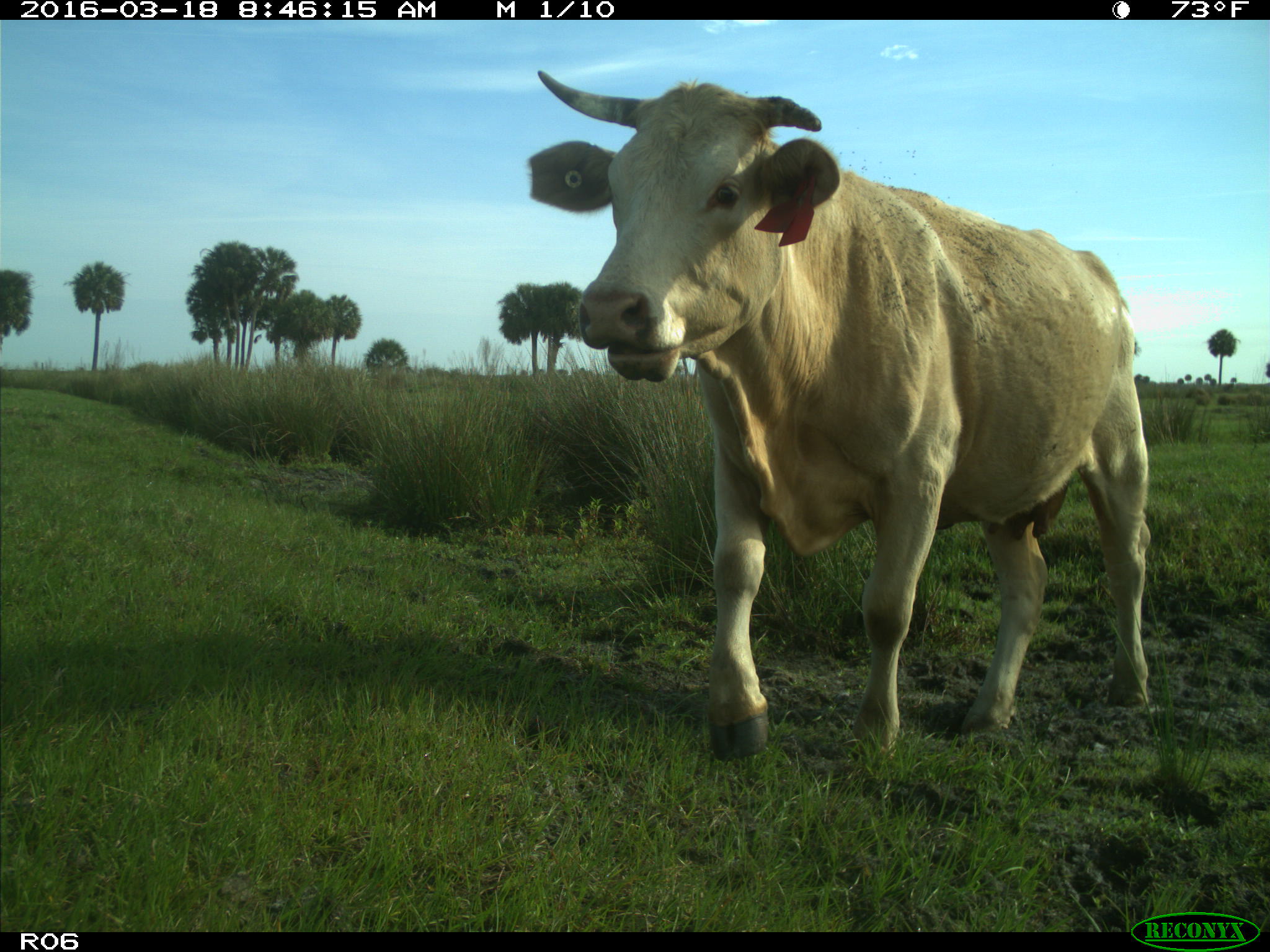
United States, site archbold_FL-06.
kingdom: Animalia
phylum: Chordata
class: Mammalia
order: Artiodactyla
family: Bovidae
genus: Bos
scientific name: Bos taurus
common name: domestic cow